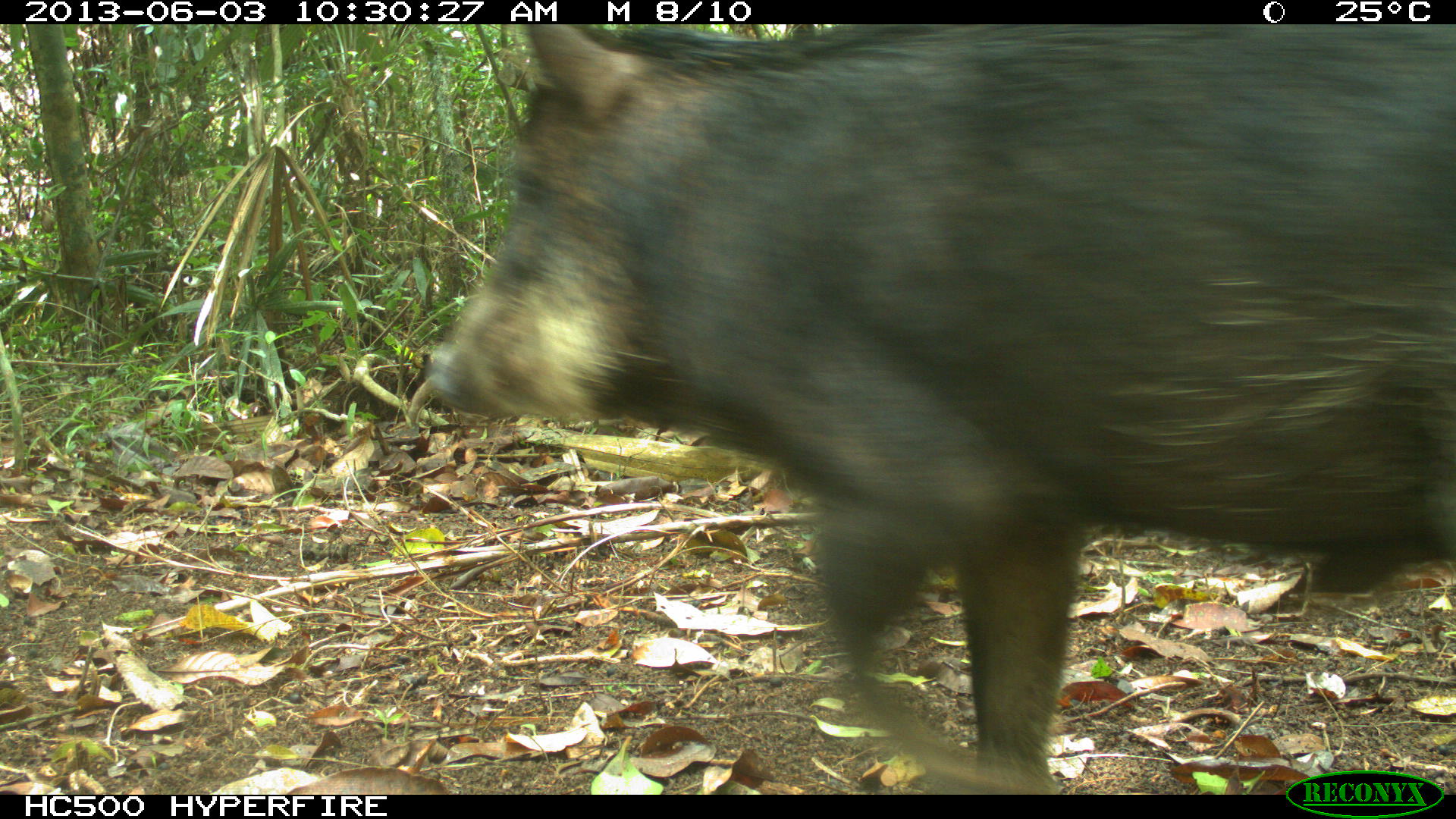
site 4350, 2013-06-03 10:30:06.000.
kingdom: Animalia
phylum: Chordata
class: Mammalia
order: Artiodactyla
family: Tayassuidae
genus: Tayassu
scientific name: Tayassu pecari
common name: white-lipped peccary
Tayassu pecari (white-lipped peccary), count 6.